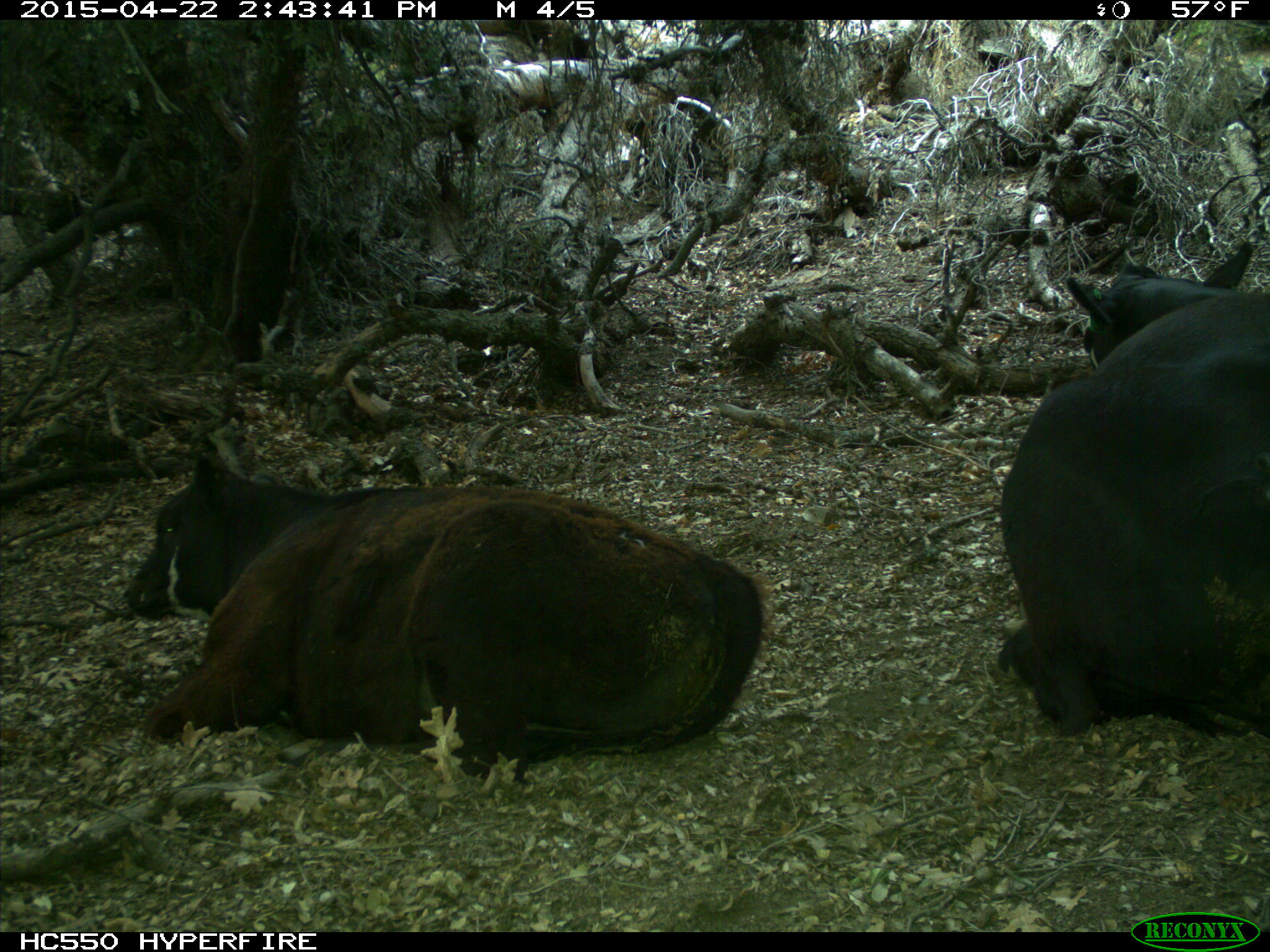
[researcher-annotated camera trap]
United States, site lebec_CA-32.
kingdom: Animalia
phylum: Chordata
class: Mammalia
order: Artiodactyla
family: Bovidae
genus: Bos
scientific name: Bos taurus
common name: domestic cow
Bos taurus (domestic cow).